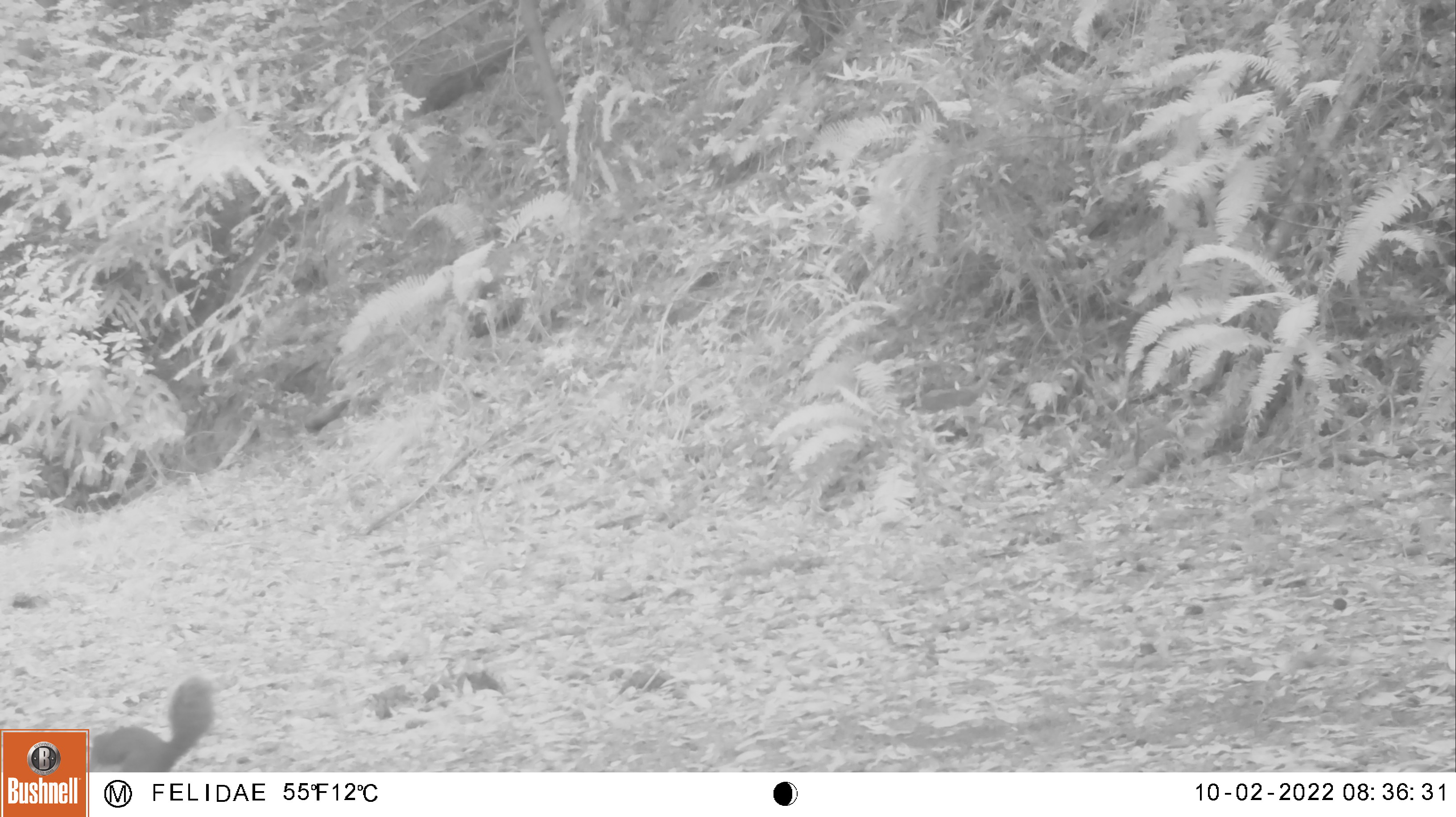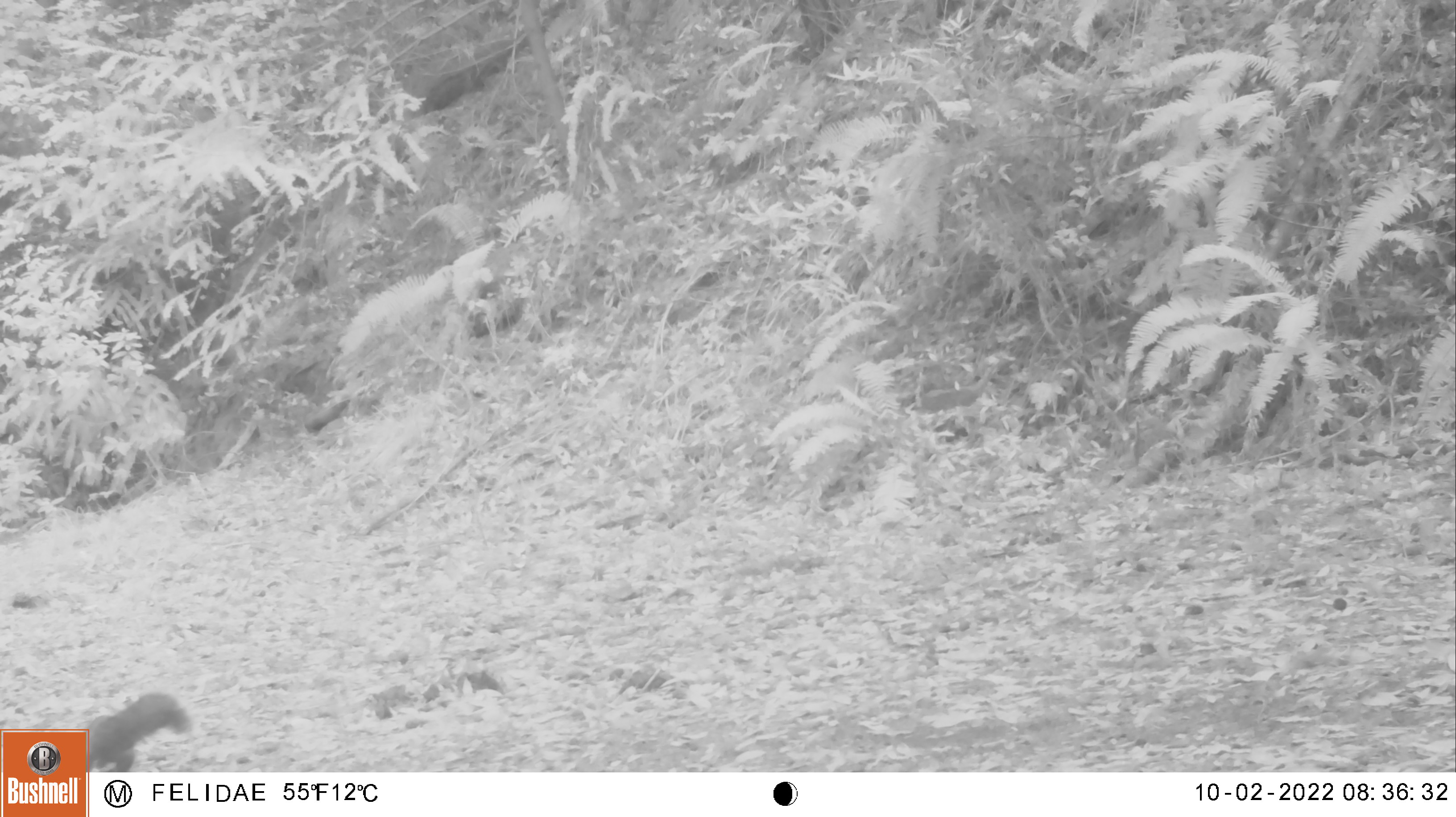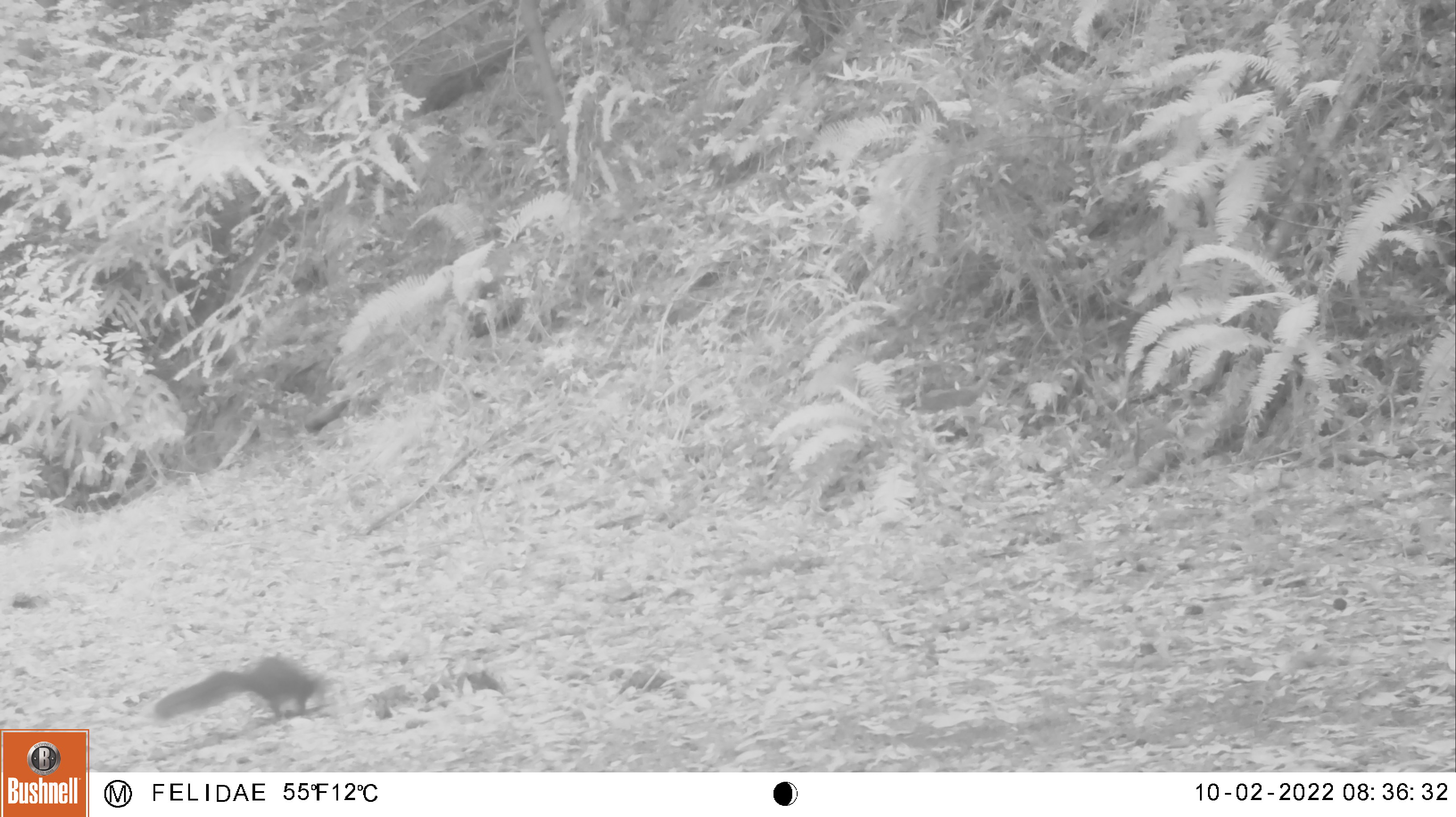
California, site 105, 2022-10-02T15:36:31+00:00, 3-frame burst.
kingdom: Animalia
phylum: Chordata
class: Mammalia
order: Rodentia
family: Sciuridae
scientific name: Sciuridae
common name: squirrel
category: unknown squirrel